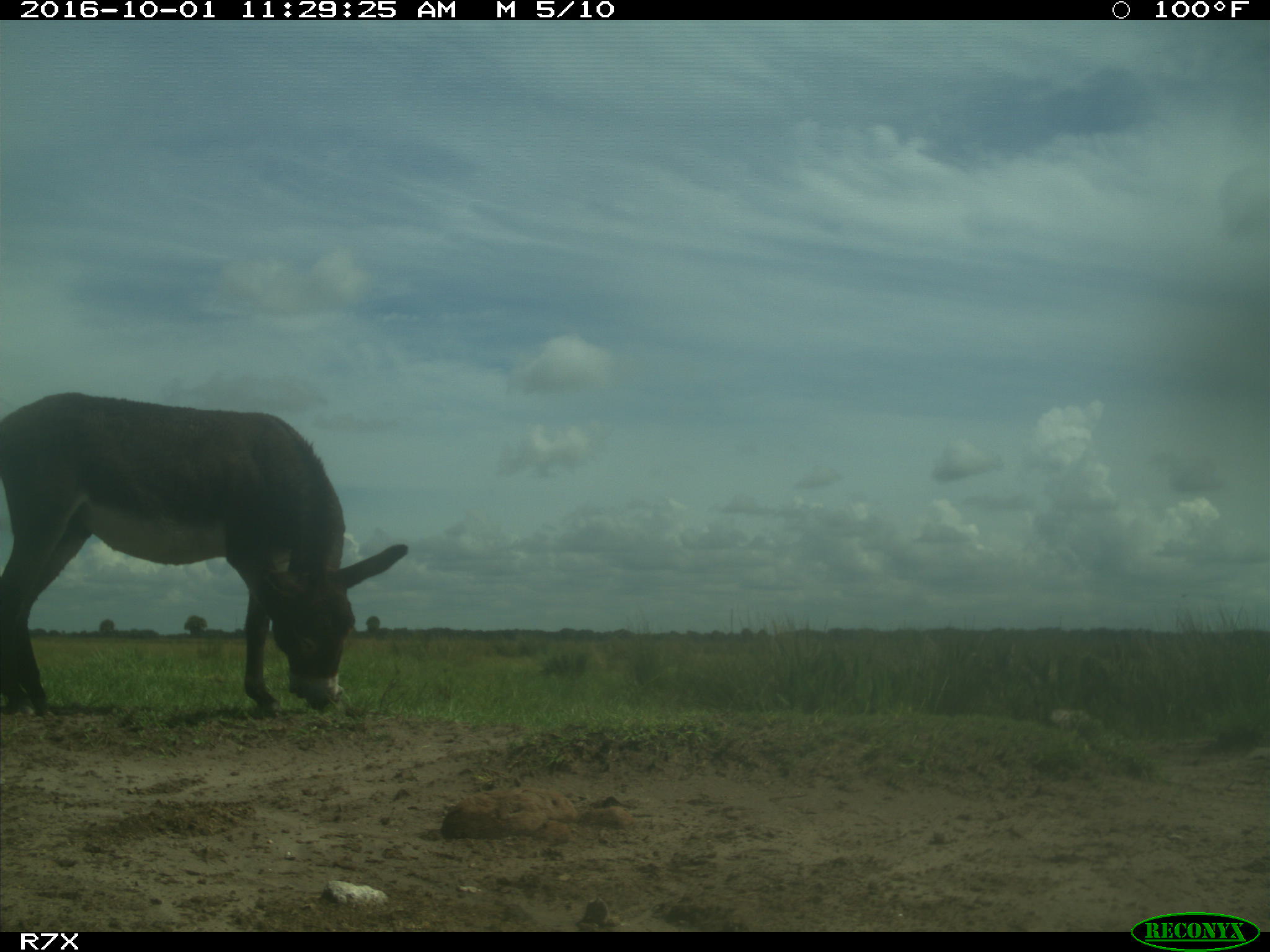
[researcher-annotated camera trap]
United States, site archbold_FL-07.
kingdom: Animalia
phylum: Chordata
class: Mammalia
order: Perissodactyla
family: Equidae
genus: Equus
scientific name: Equus africanus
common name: african wild ass